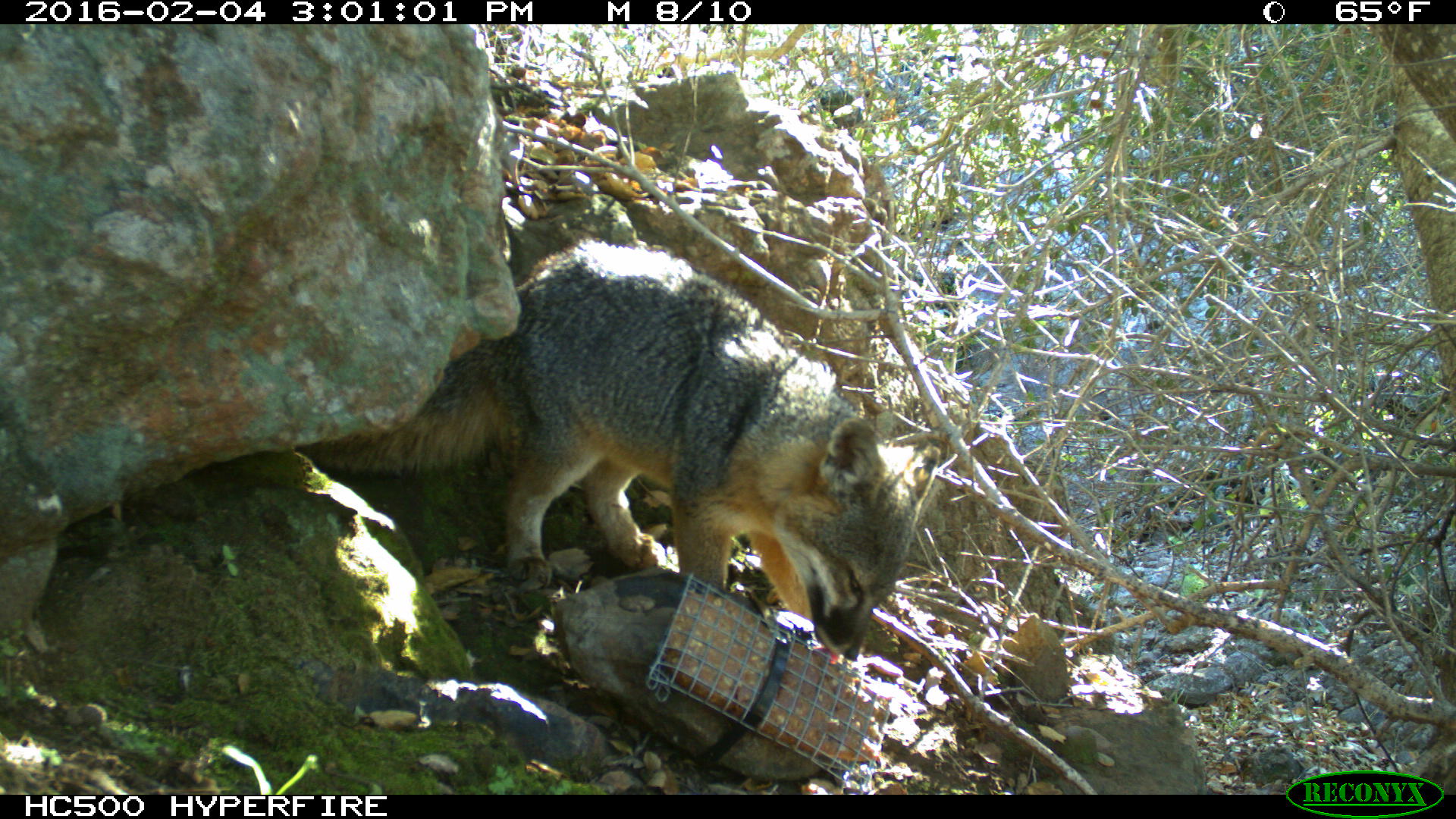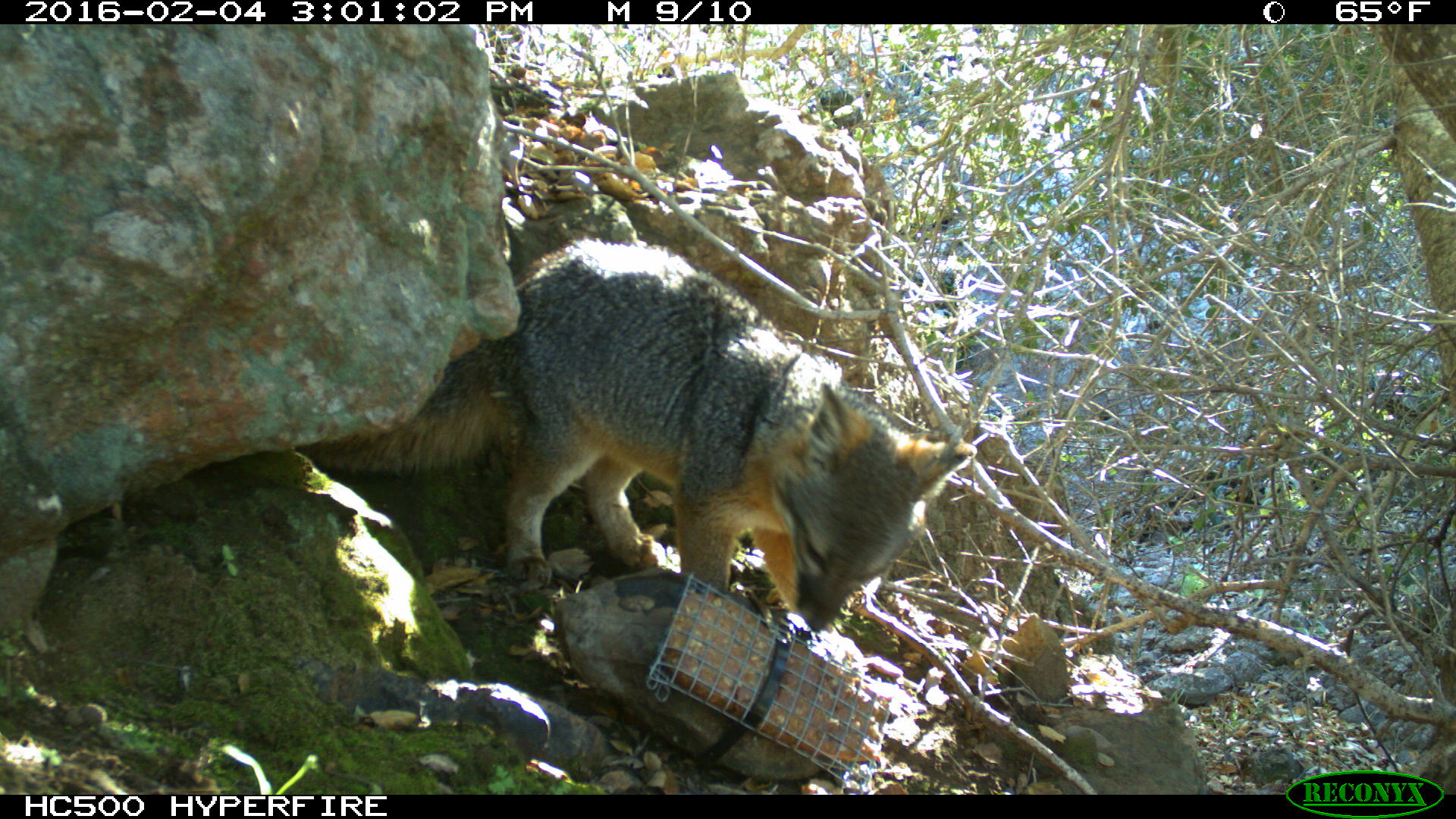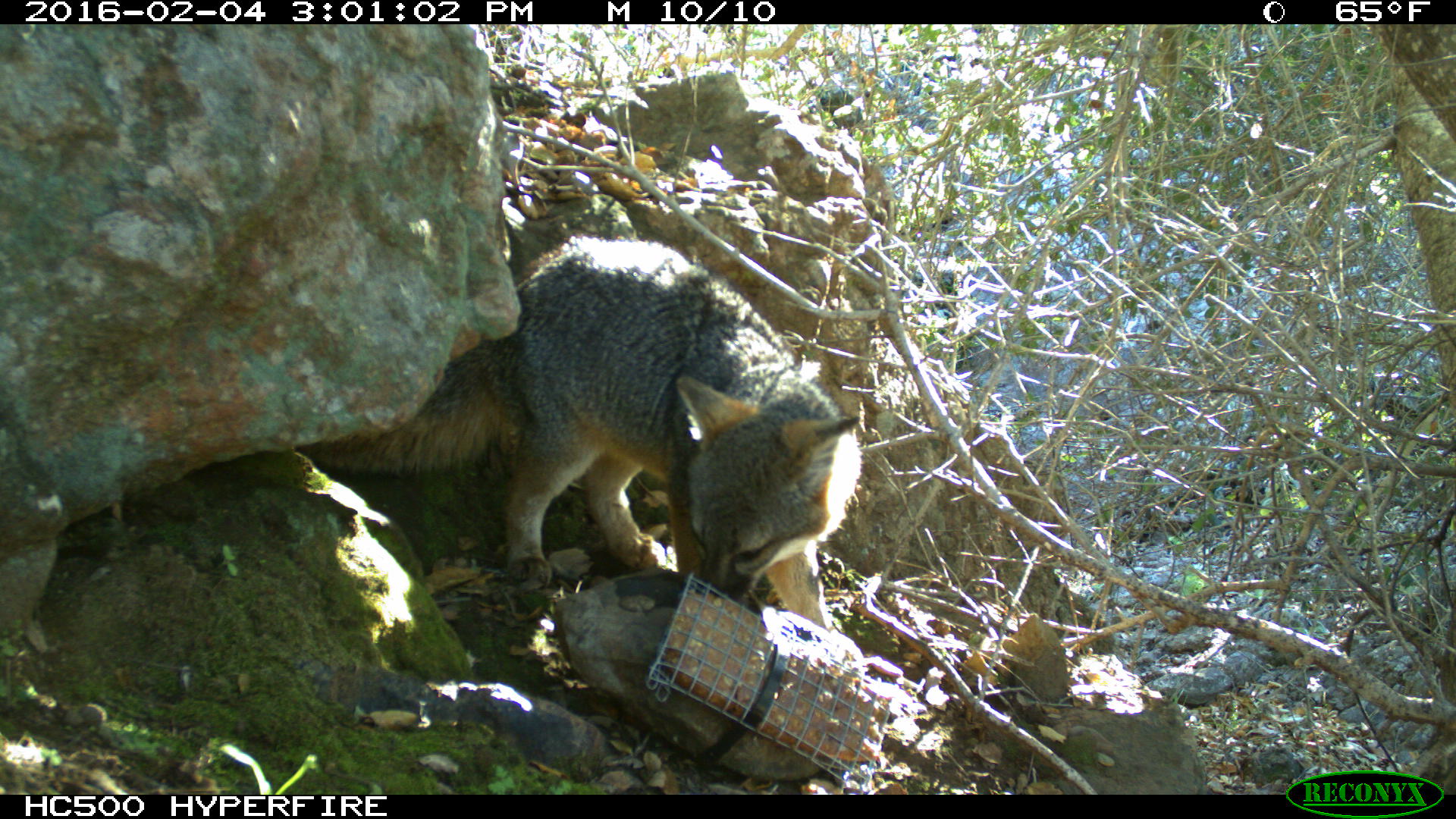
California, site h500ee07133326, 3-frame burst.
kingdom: Animalia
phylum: Chordata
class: Mammalia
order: Carnivora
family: Canidae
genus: Urocyon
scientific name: Urocyon littoralis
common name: island fox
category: fox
Fox (island fox) (Urocyon littoralis).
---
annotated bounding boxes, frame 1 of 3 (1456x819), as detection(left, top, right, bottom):
fox: detection(305, 242, 942, 661)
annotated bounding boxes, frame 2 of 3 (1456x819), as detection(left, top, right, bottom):
fox: detection(292, 235, 976, 637)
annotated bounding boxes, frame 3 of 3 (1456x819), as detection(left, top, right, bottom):
fox: detection(294, 233, 862, 637)